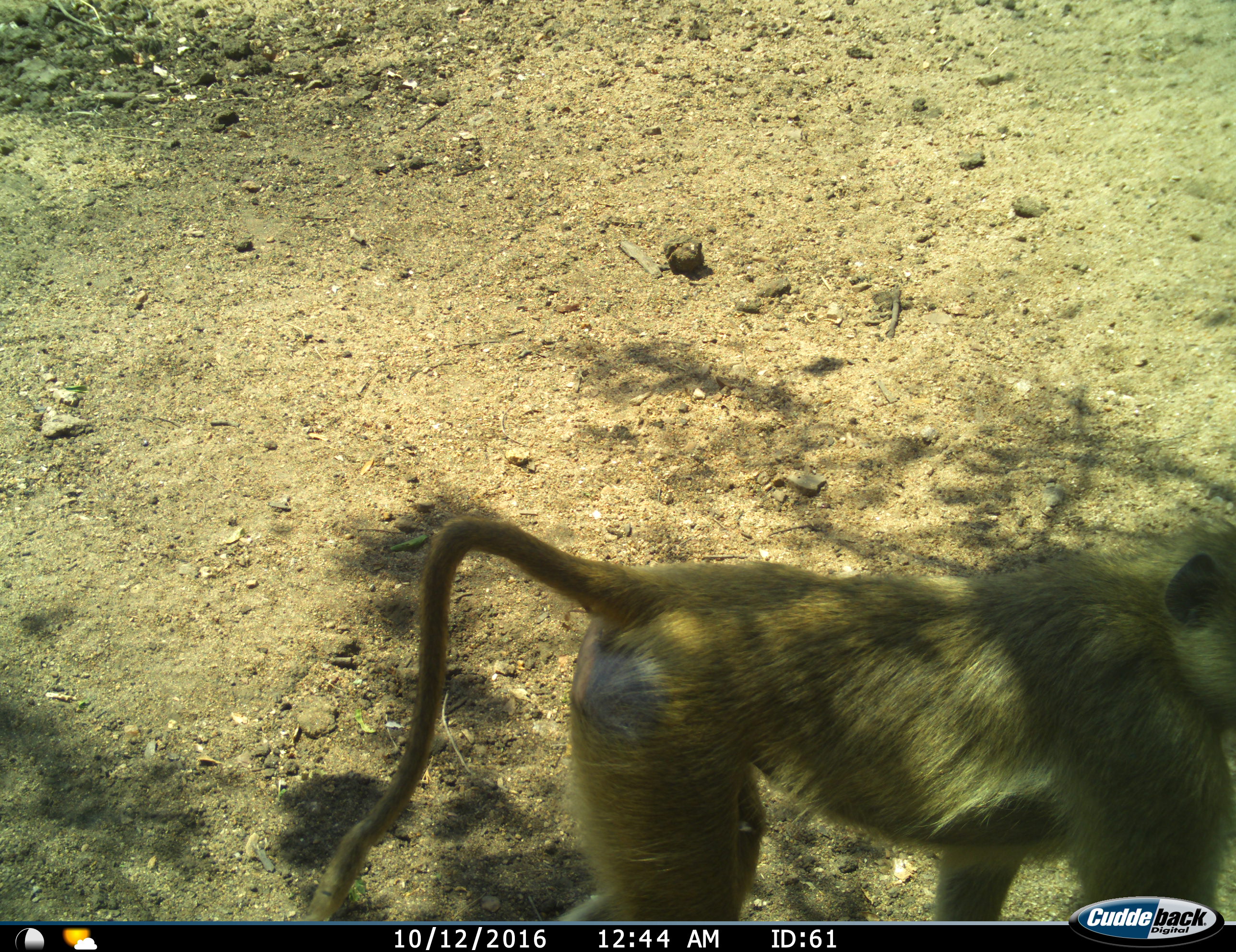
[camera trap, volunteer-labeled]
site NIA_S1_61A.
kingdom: Animalia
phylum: Chordata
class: Mammalia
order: Primates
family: Cercopithecidae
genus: Papio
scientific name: Papio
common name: baboon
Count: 1.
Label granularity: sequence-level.